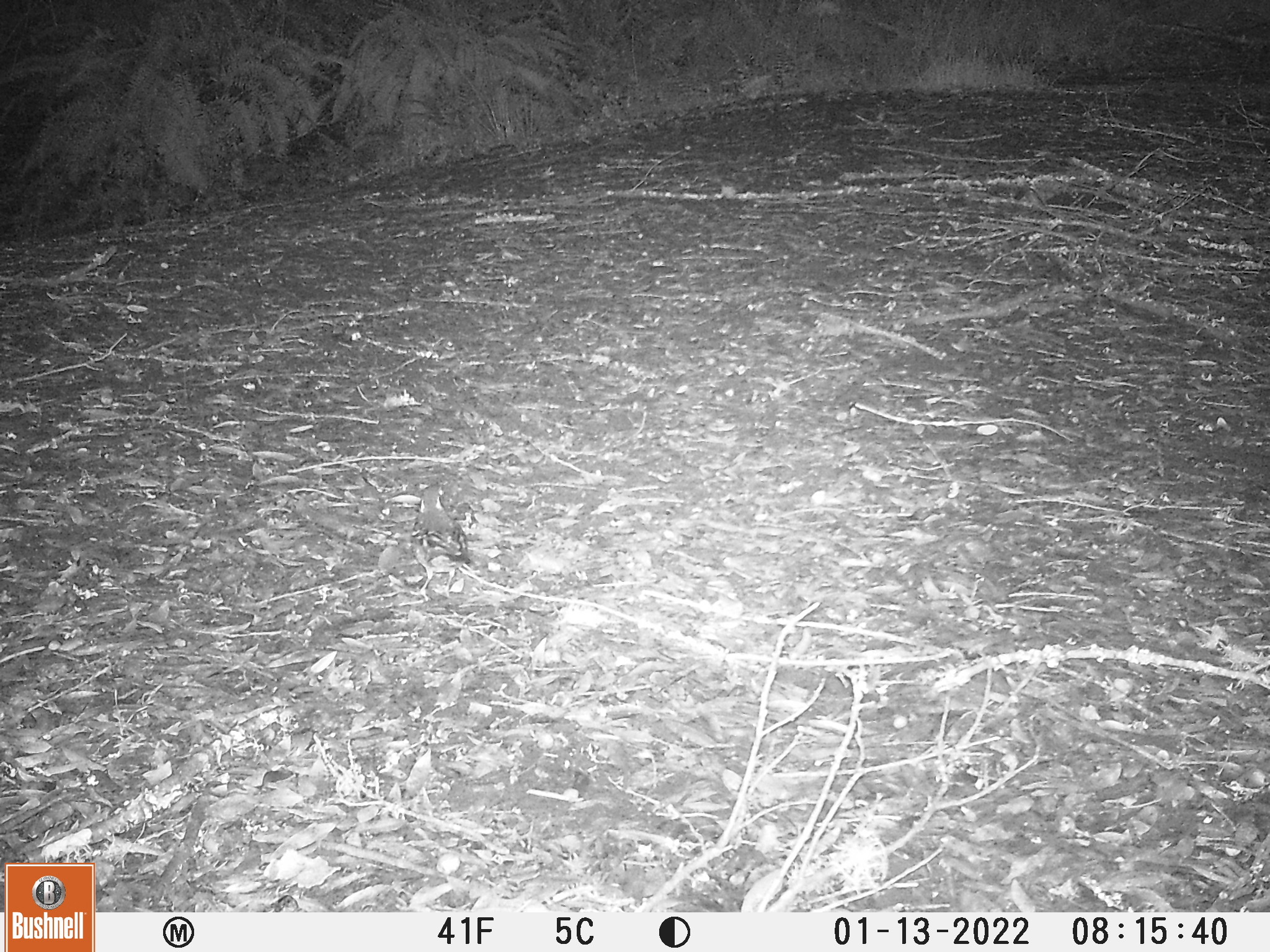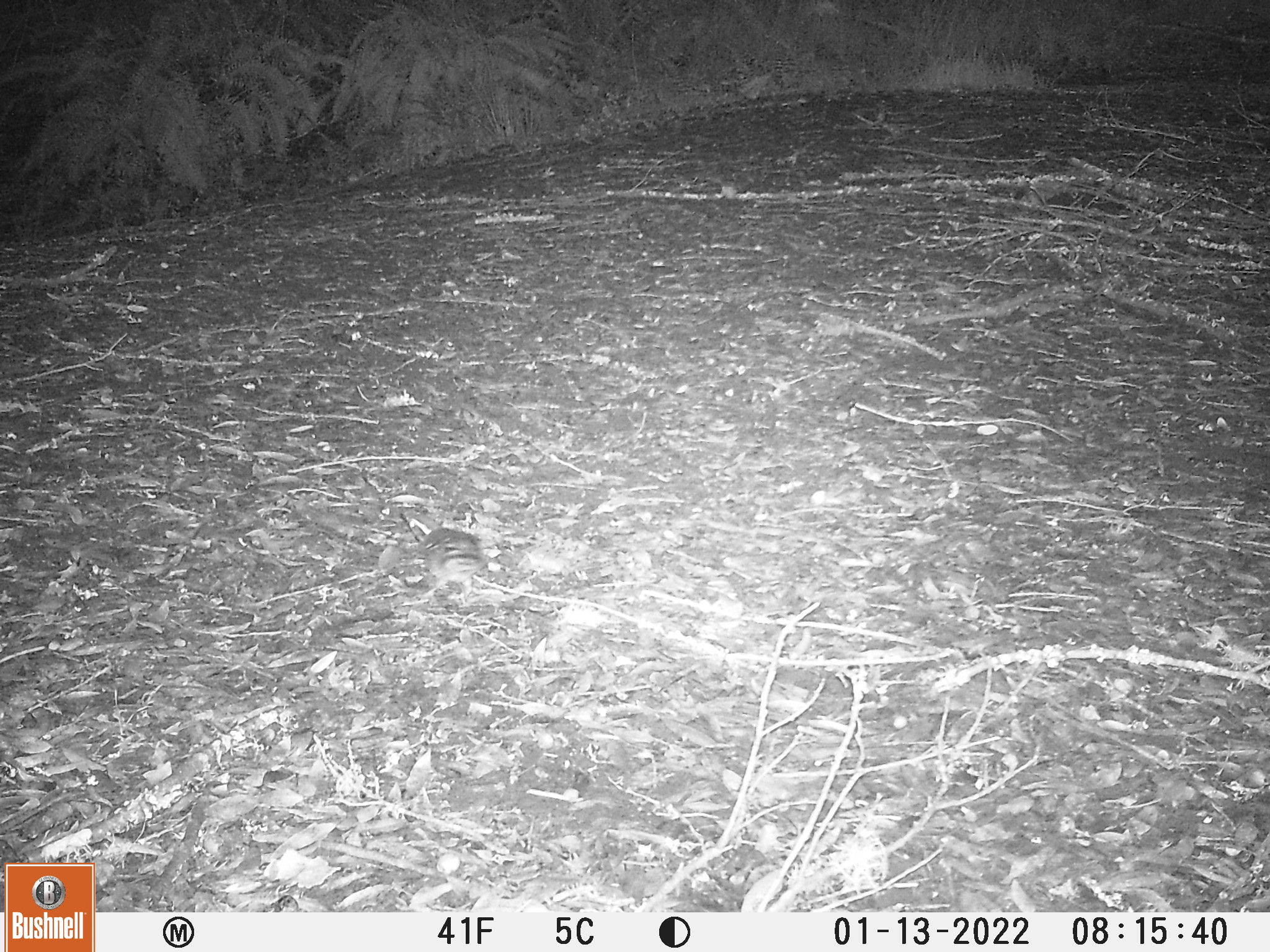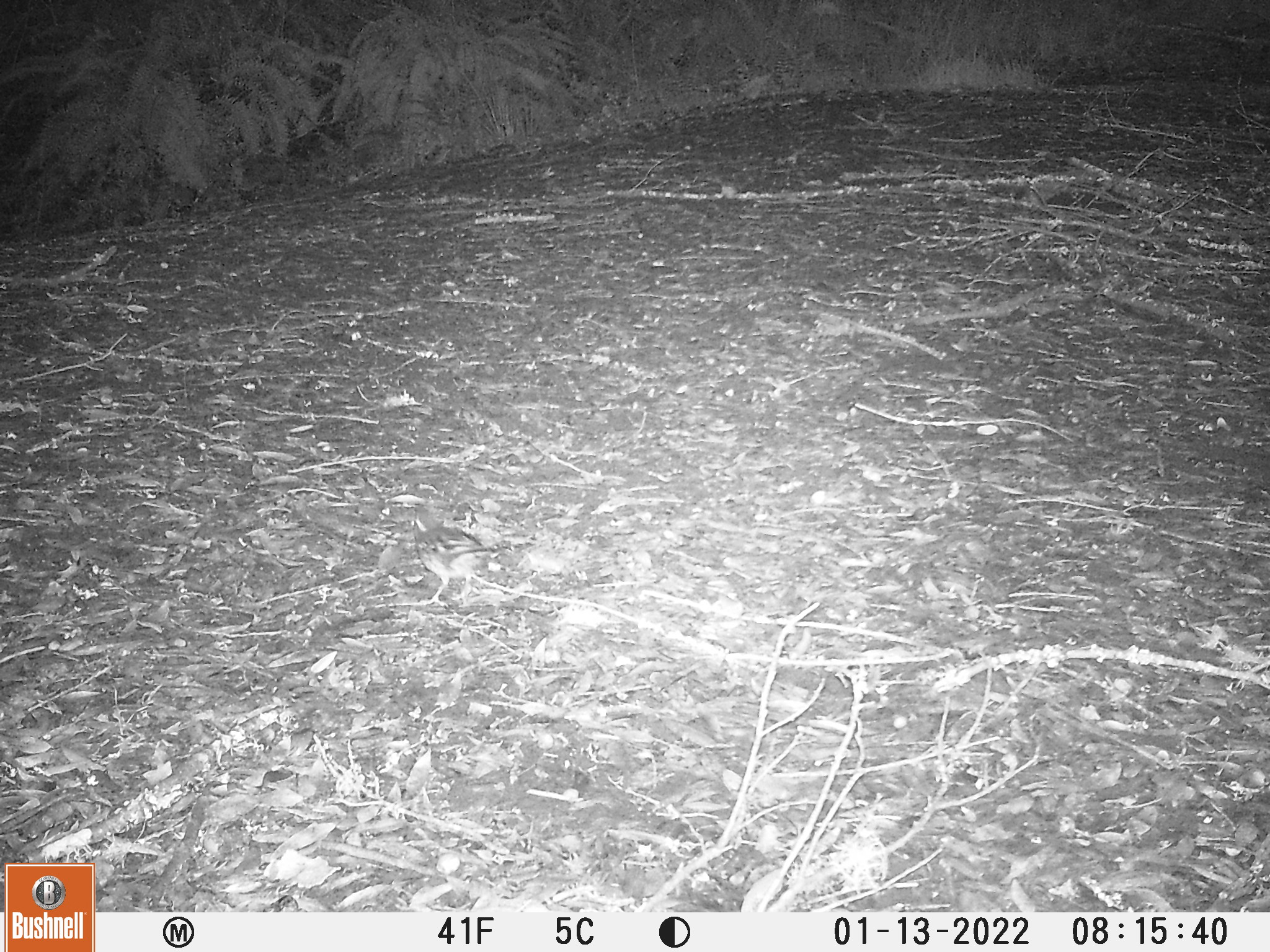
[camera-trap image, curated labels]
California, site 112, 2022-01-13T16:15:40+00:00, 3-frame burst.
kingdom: Animalia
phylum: Chordata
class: Aves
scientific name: Aves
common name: bird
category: unknown bird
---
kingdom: Animalia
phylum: Chordata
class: Mammalia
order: Rodentia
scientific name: Rodentia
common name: mouse or rat